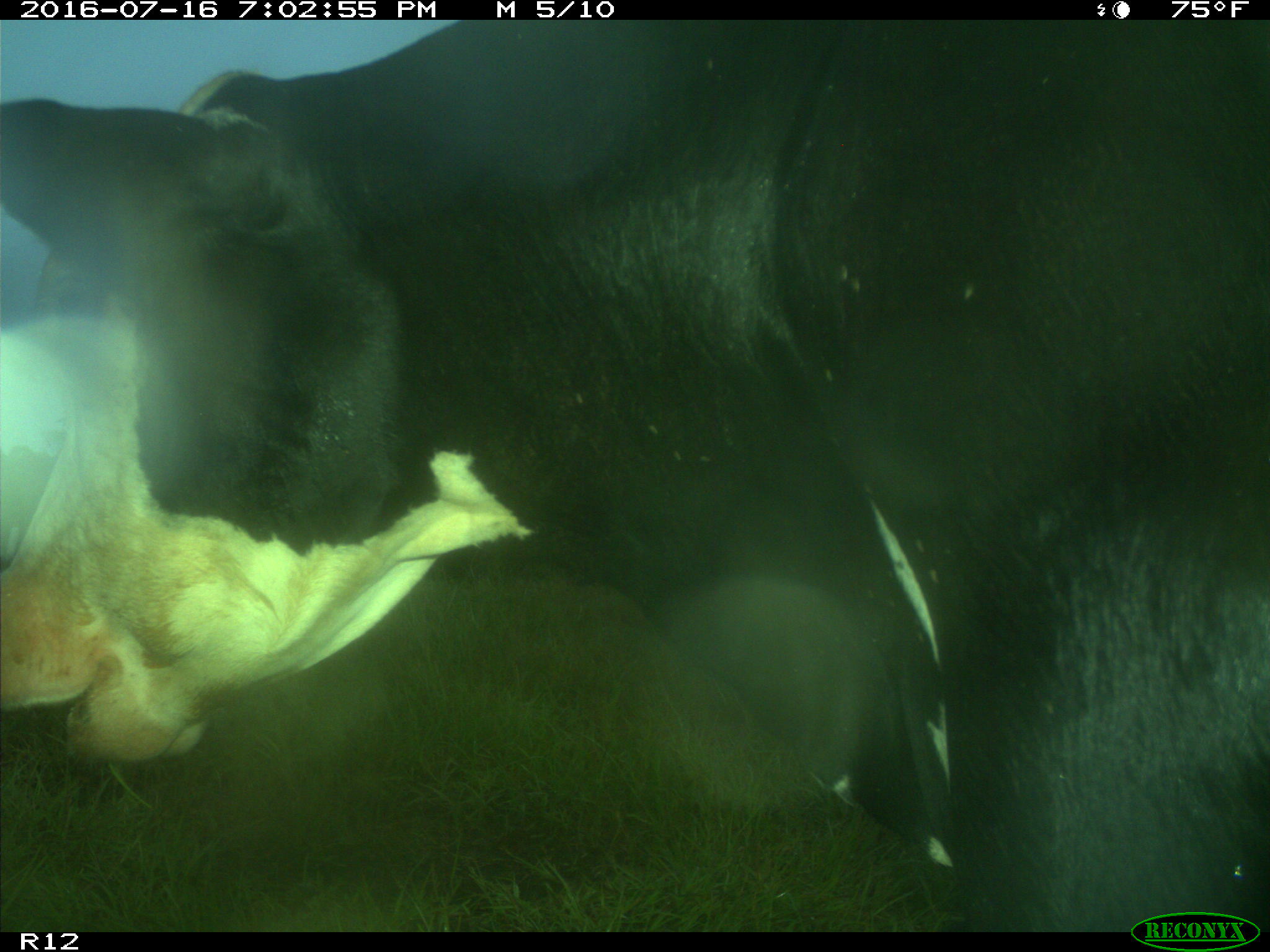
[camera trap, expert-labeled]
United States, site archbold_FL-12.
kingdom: Animalia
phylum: Chordata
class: Mammalia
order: Artiodactyla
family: Bovidae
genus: Bos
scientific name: Bos taurus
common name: domestic cow